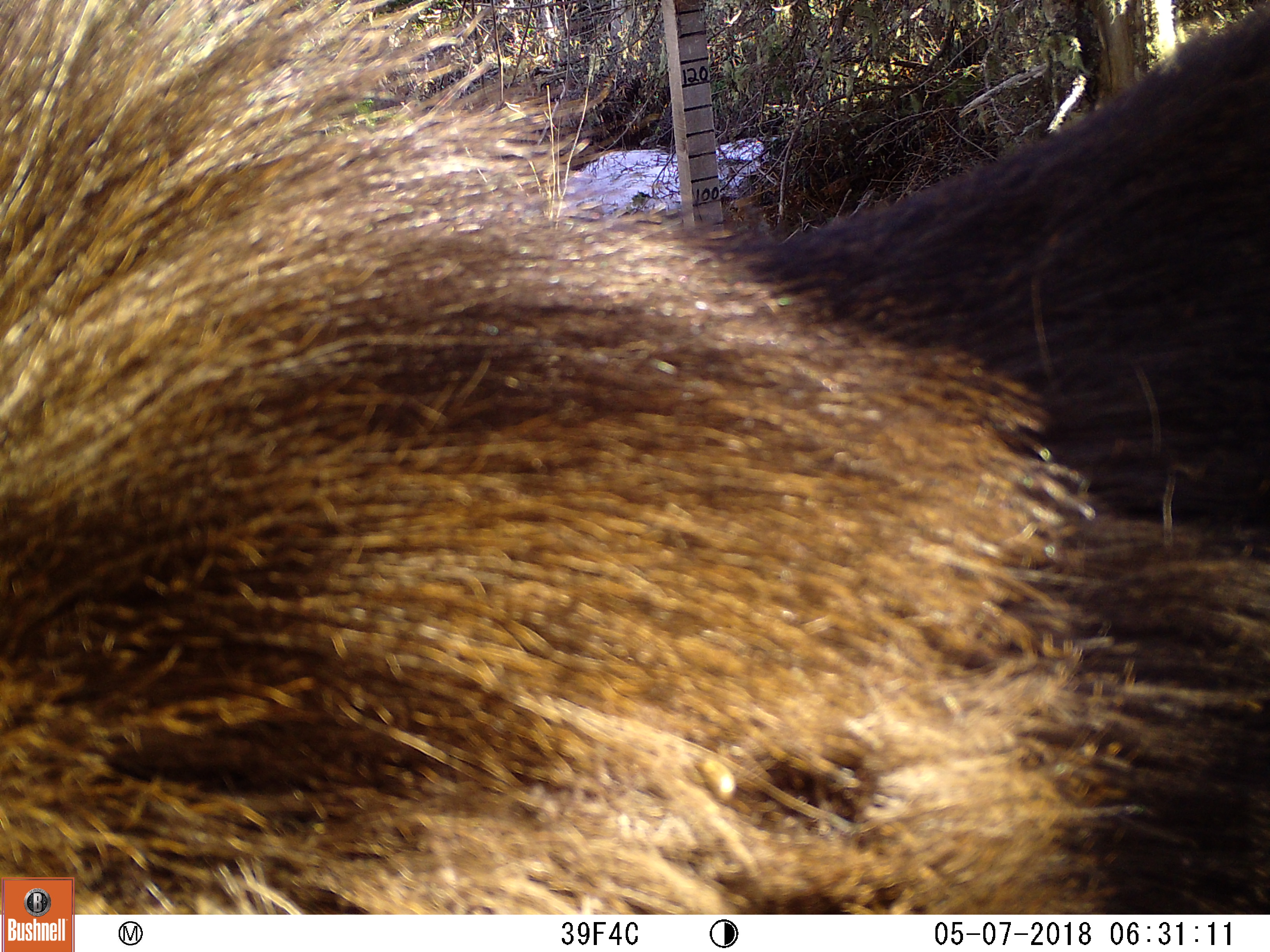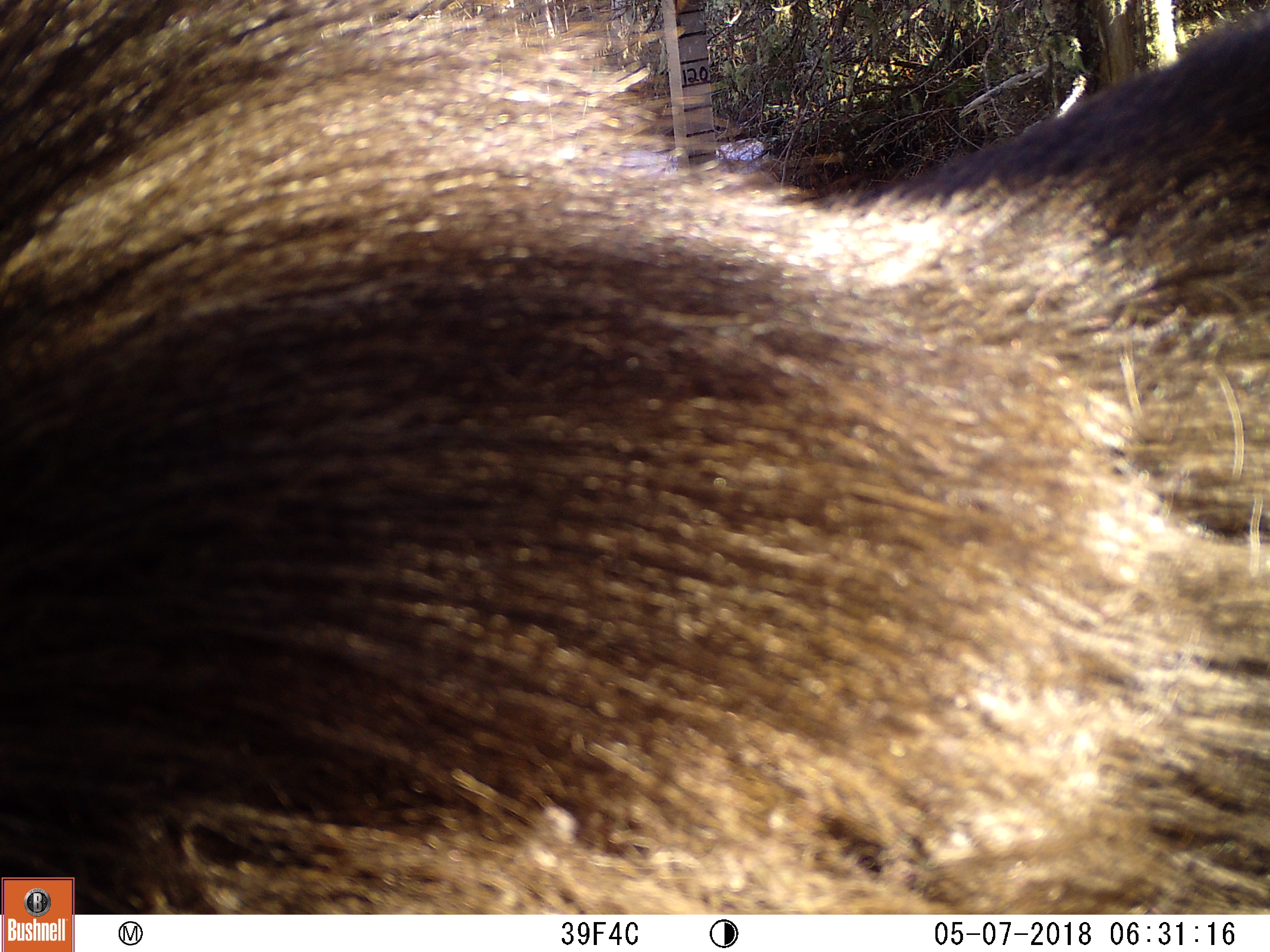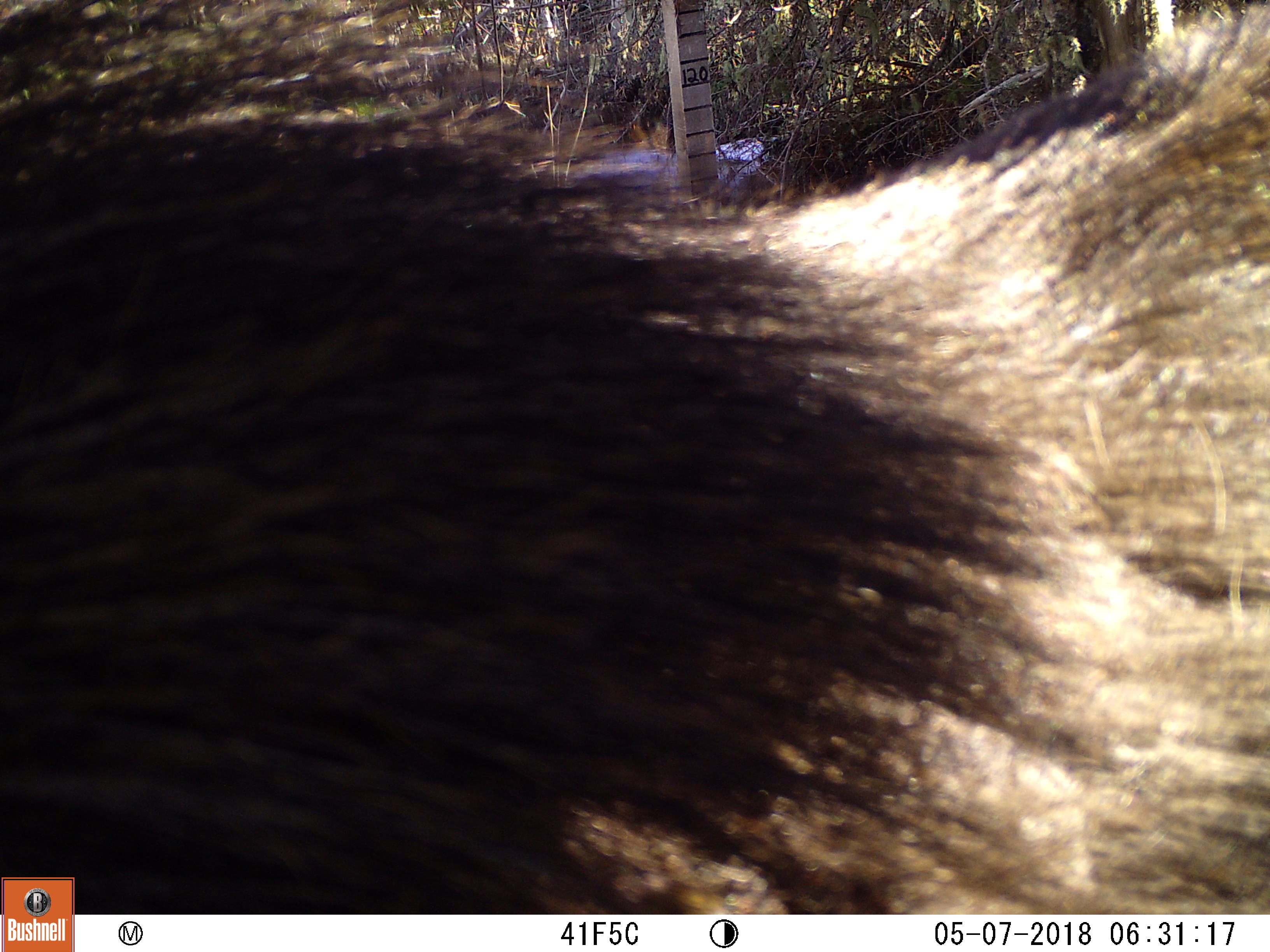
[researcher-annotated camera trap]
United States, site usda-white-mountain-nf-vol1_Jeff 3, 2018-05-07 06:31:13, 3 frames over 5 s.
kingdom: Animalia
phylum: Chordata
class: Mammalia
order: Artiodactyla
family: Cervidae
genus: Alces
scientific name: Alces alces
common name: moose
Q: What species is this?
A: Moose (Alces alces).